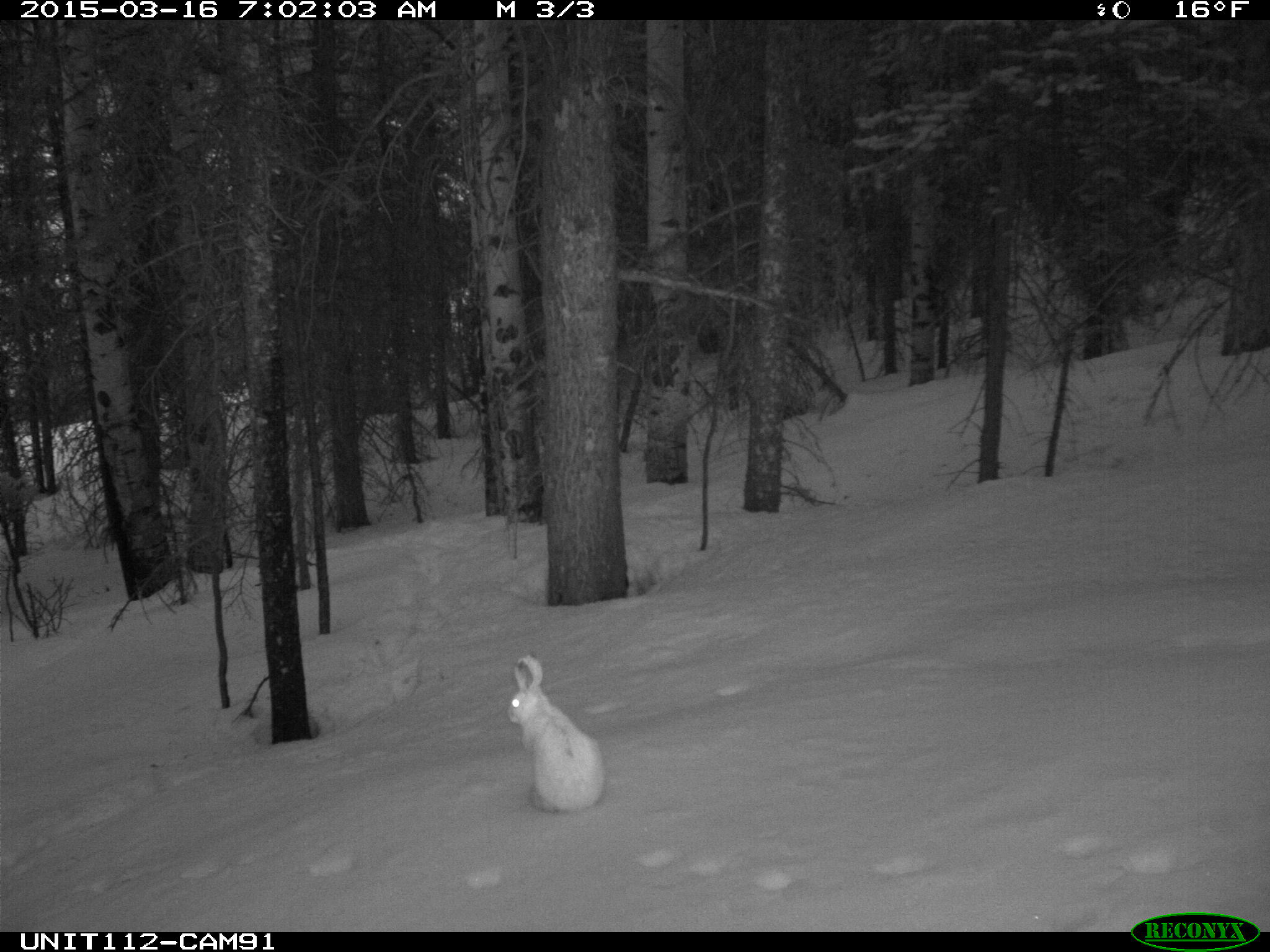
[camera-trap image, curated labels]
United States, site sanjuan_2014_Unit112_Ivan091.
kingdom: Animalia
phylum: Chordata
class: Mammalia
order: Lagomorpha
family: Leporidae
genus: Lepus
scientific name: Lepus americanus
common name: snowshoe hare